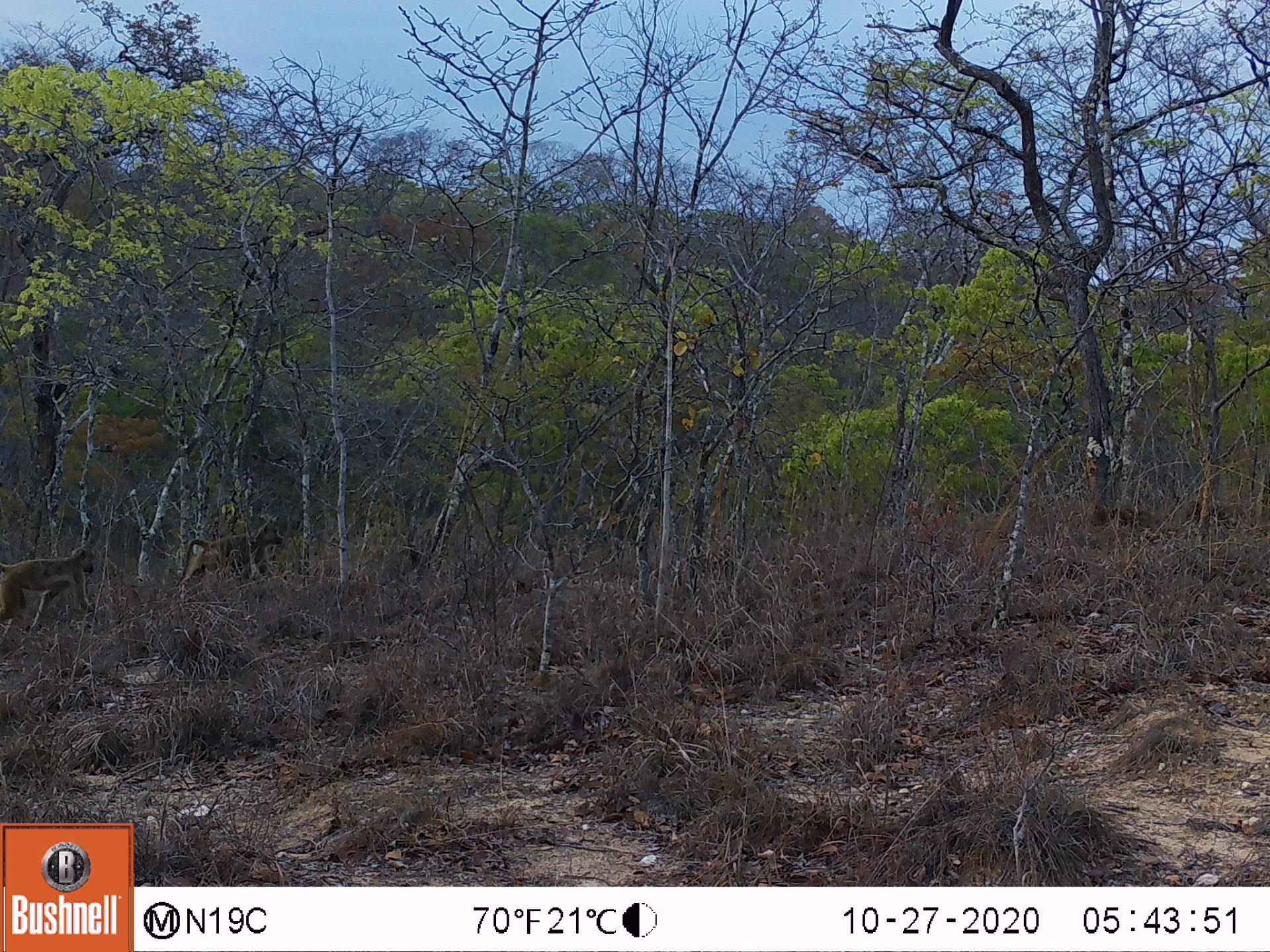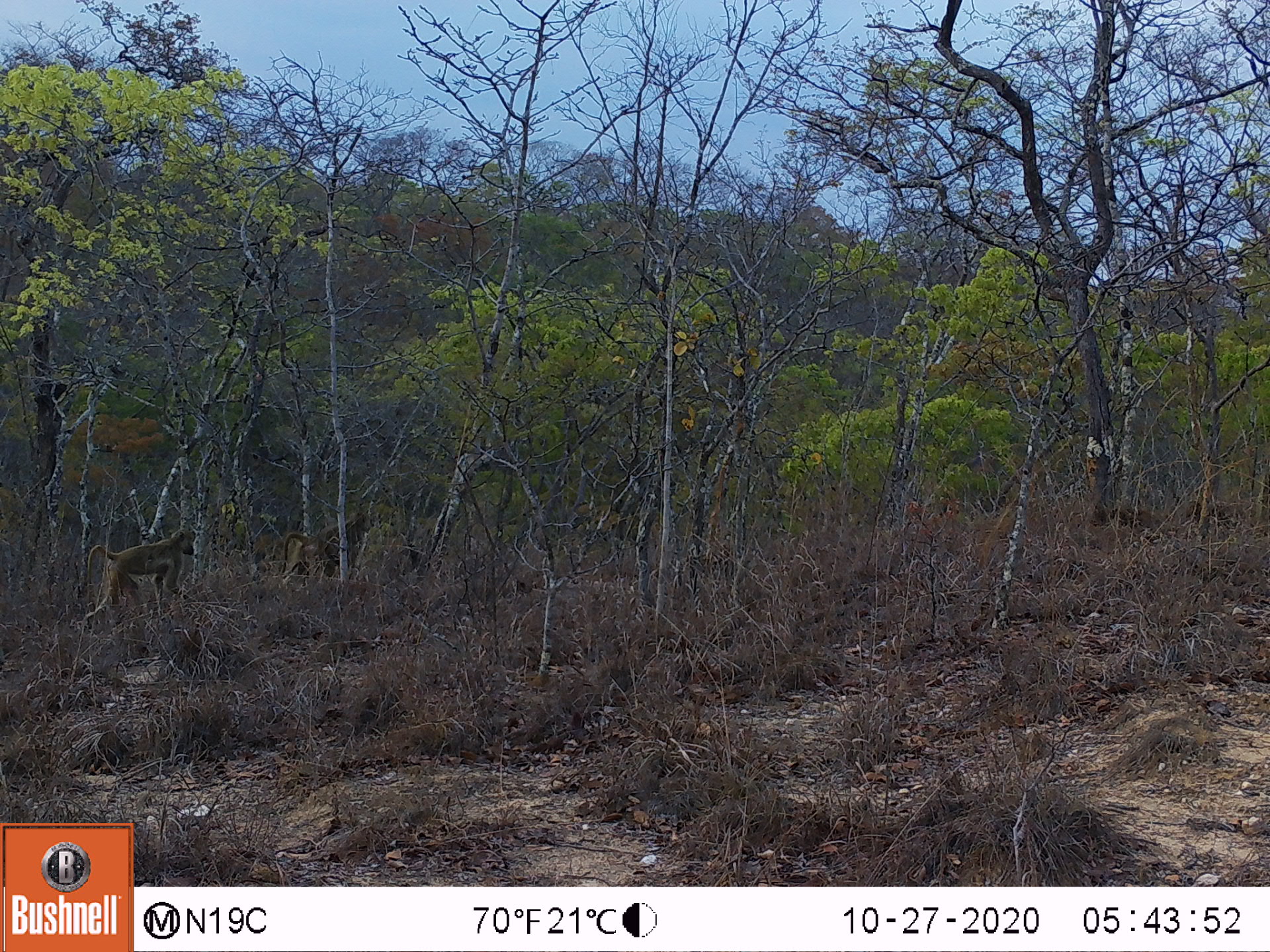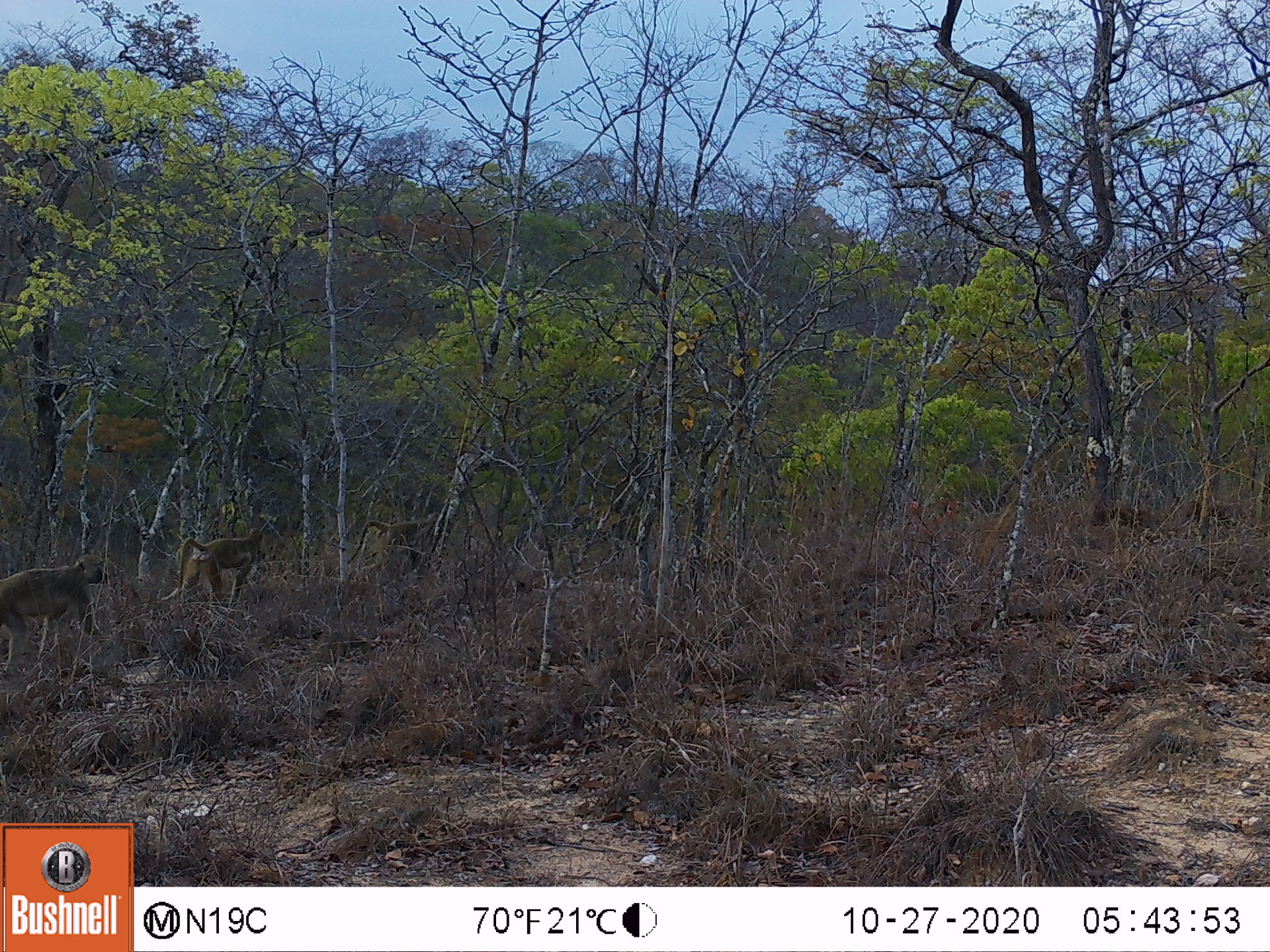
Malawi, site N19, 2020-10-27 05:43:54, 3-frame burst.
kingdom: Animalia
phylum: Chordata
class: Mammalia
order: Primates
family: Cercopithecidae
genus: Papio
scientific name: Papio cynocephalus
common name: yellow baboon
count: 2